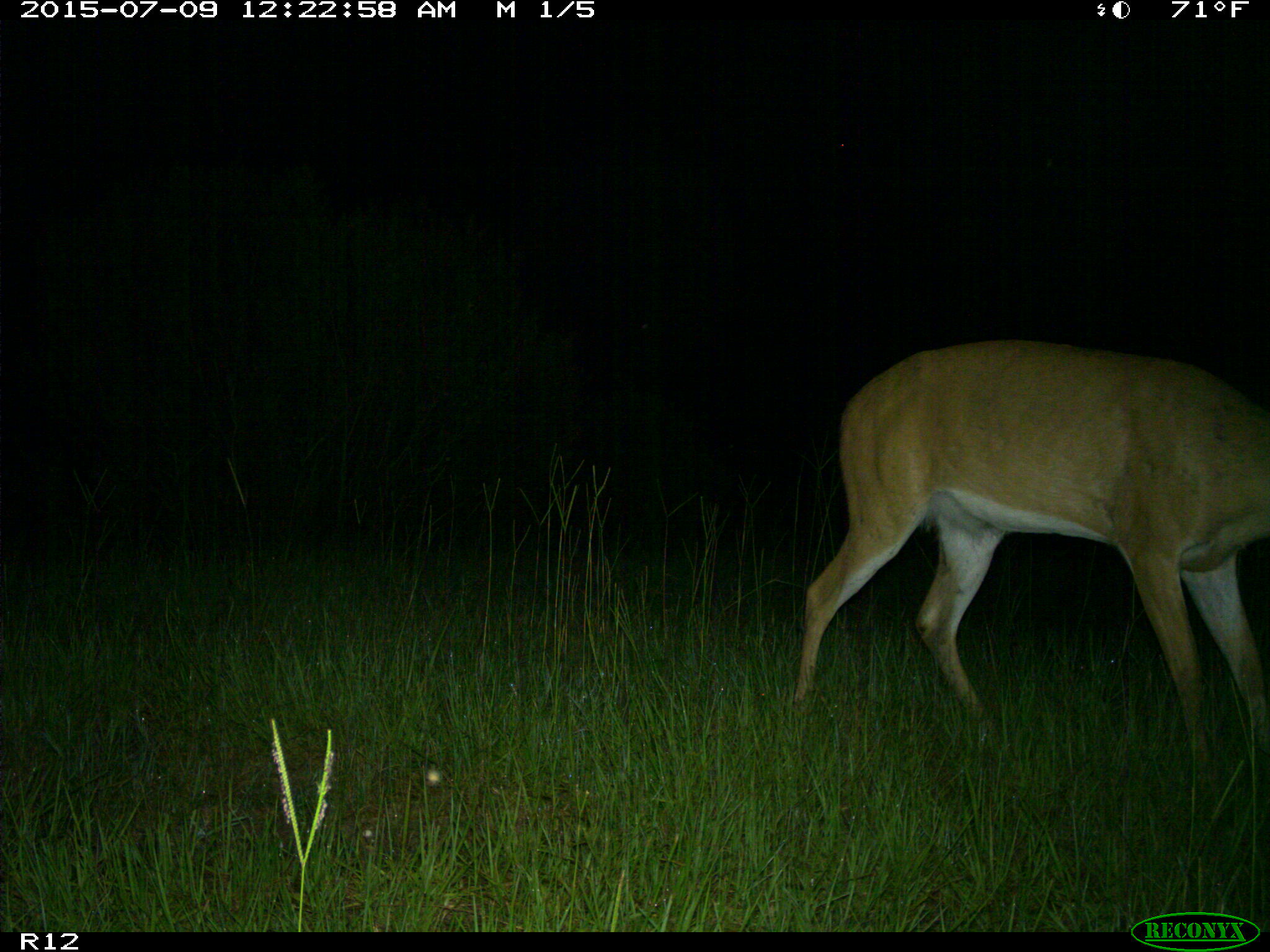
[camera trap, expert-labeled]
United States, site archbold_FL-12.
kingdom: Animalia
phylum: Chordata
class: Mammalia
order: Artiodactyla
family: Cervidae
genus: Odocoileus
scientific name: Odocoileus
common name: deer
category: unidentified deer